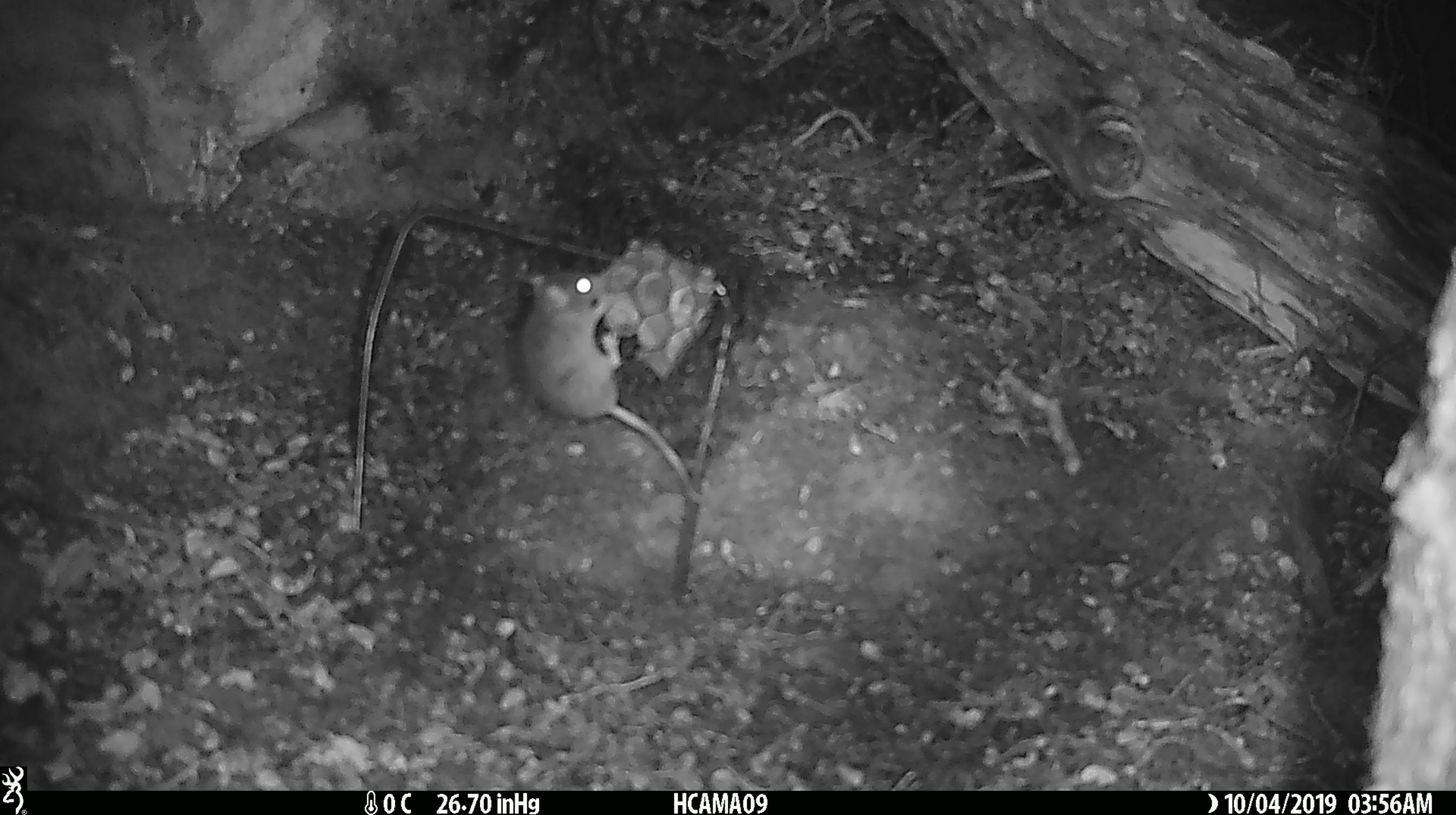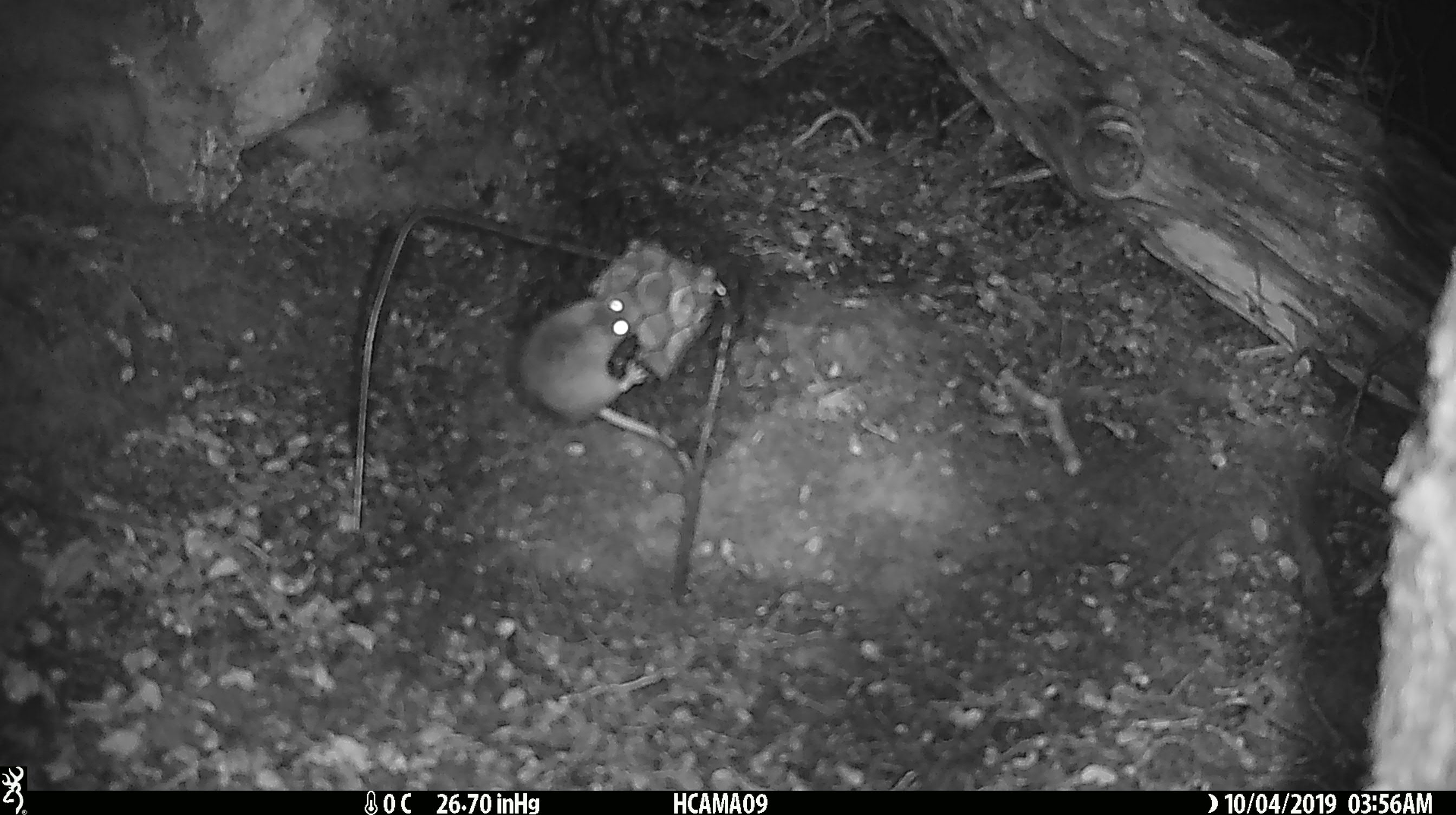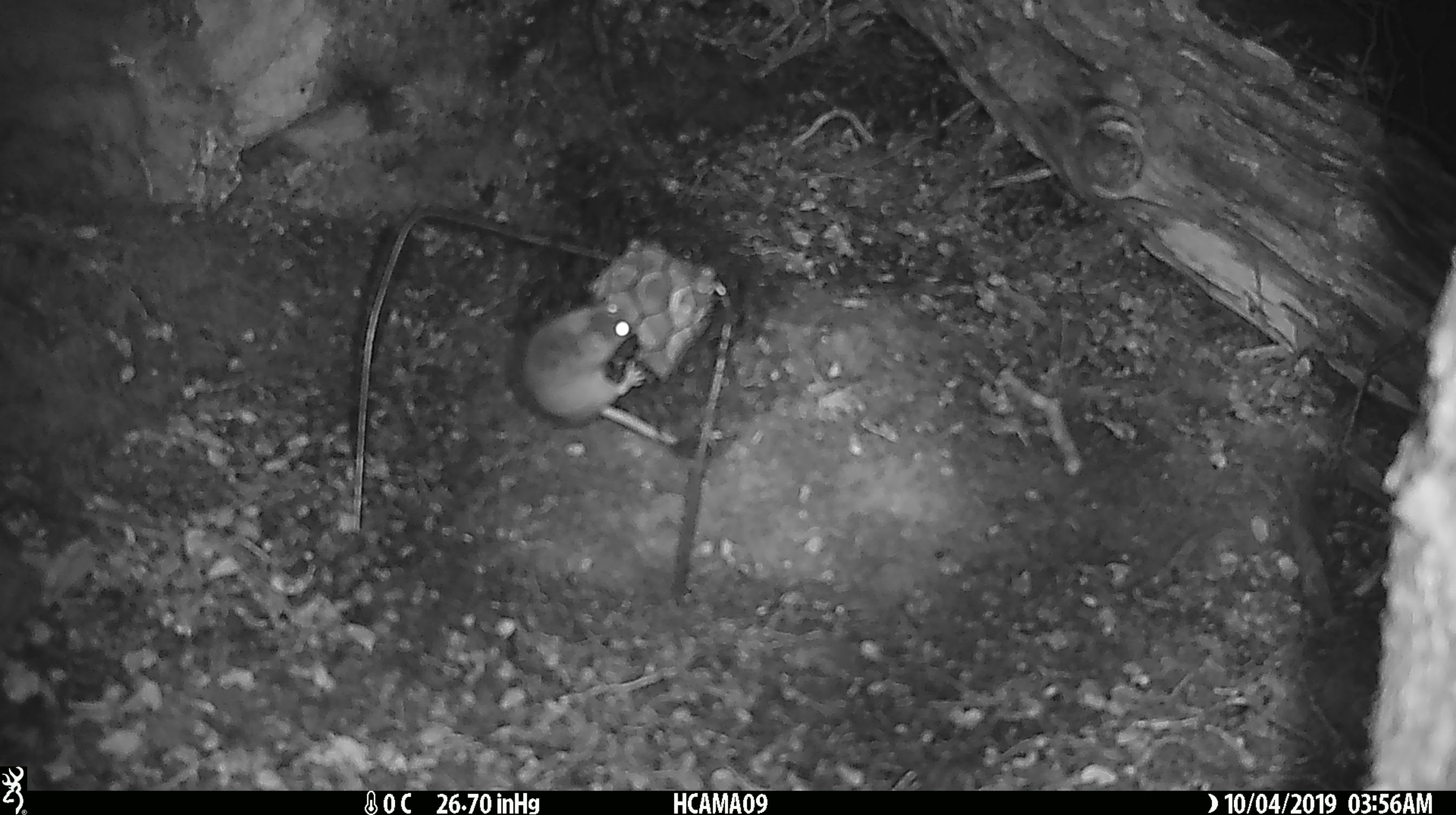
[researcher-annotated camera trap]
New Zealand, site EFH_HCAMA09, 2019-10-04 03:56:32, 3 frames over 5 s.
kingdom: Animalia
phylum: Chordata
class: Mammalia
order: Rodentia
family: Muridae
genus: Mus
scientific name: Mus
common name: mouse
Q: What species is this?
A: Mouse (Mus).